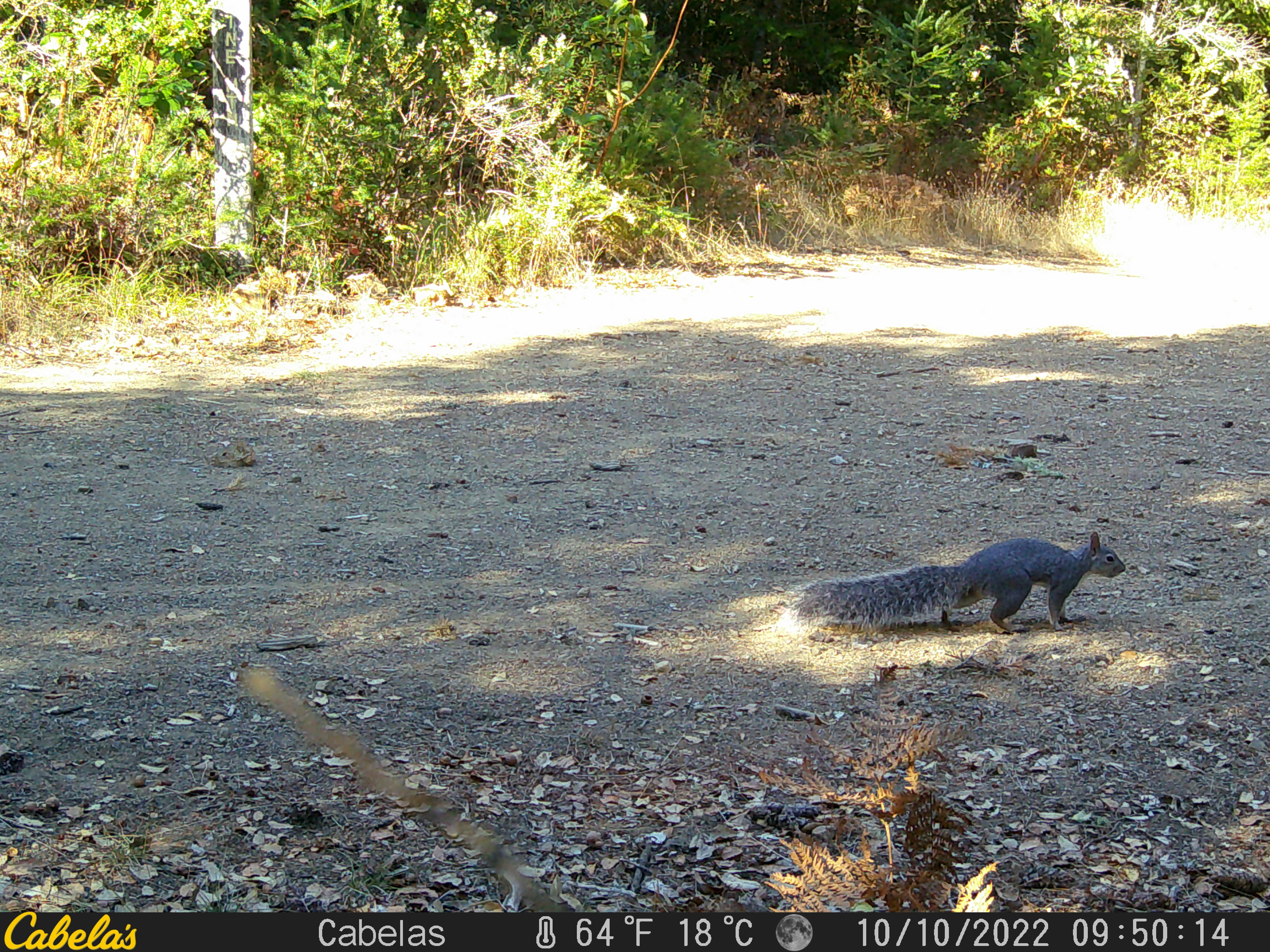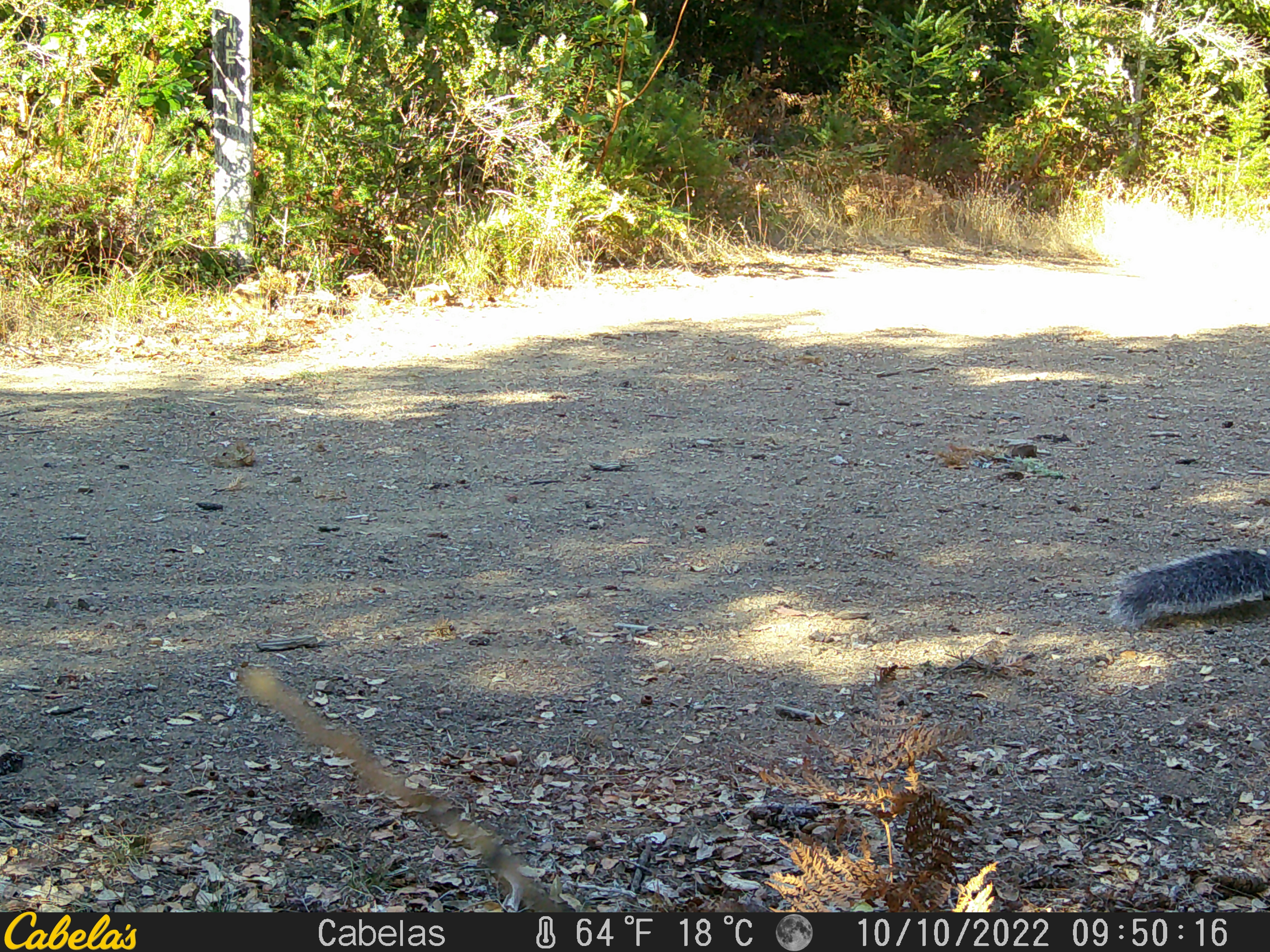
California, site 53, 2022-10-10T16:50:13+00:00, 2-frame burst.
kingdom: Animalia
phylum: Chordata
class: Mammalia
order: Rodentia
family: Sciuridae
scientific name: Sciuridae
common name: squirrel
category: unknown squirrel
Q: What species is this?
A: Unknown squirrel (squirrel) (Sciuridae).